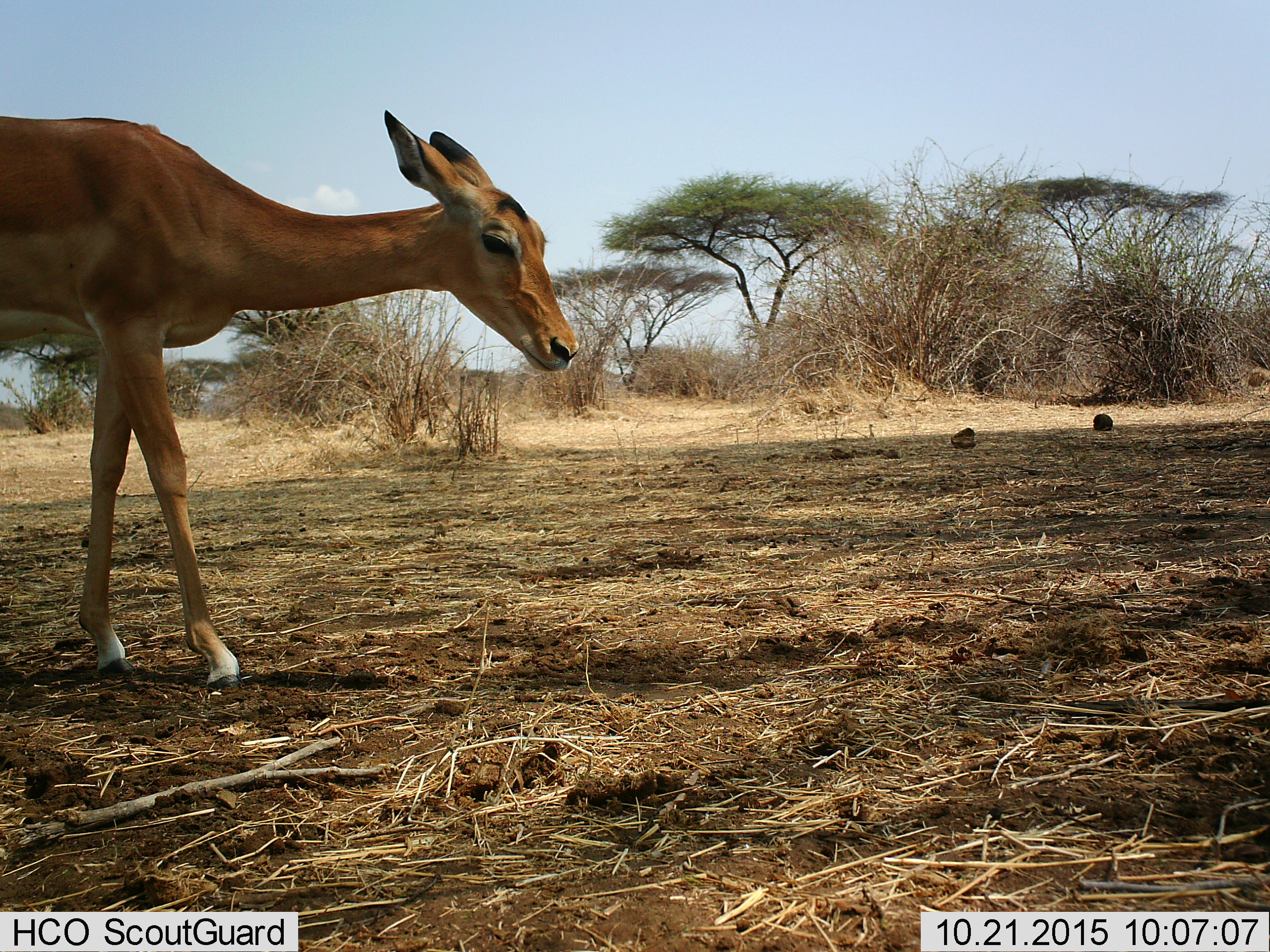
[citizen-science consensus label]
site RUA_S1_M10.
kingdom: Animalia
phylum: Chordata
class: Mammalia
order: Artiodactyla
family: Bovidae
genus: Aepyceros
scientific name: Aepyceros melampus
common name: impala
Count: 1.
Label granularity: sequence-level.